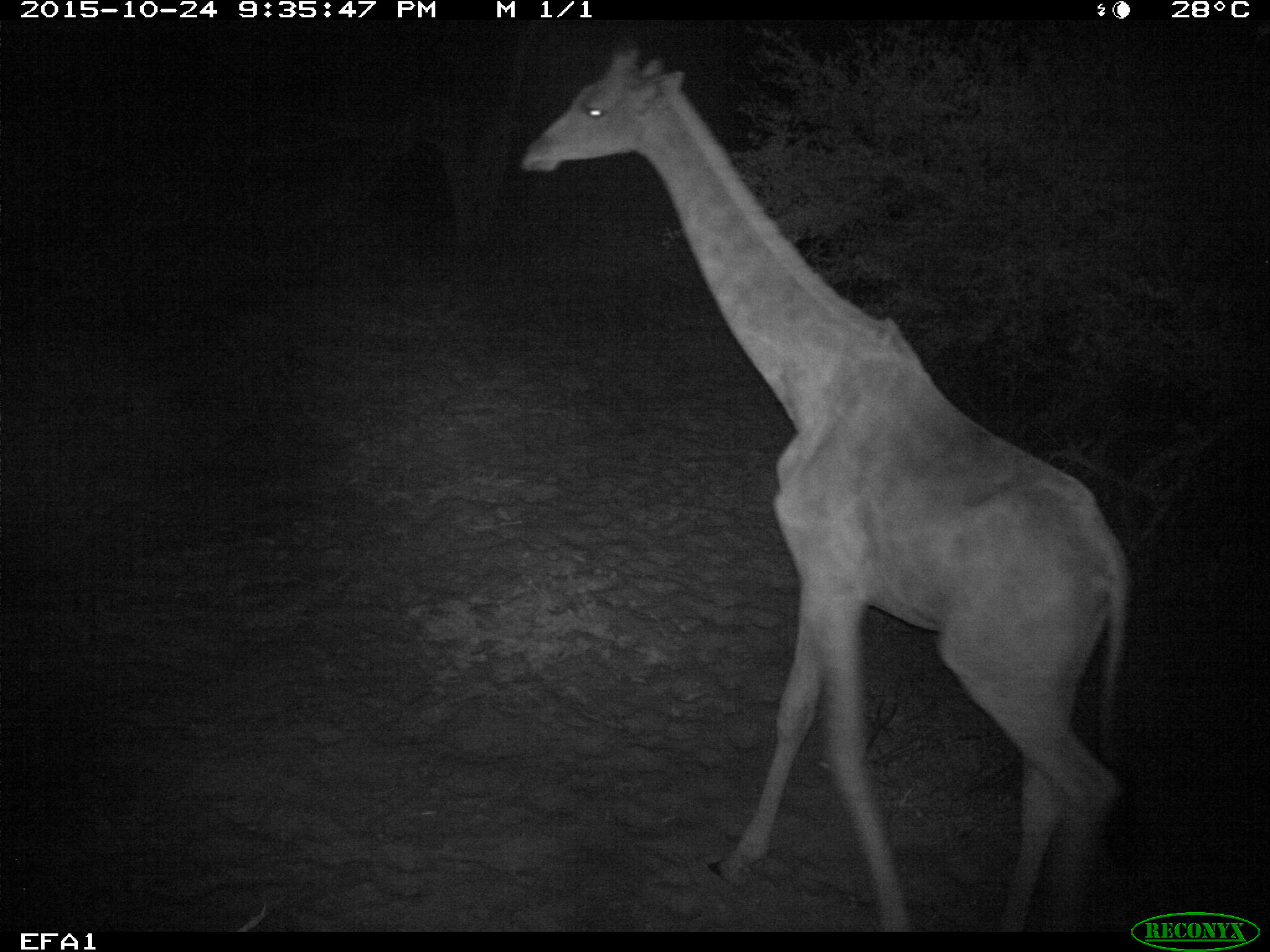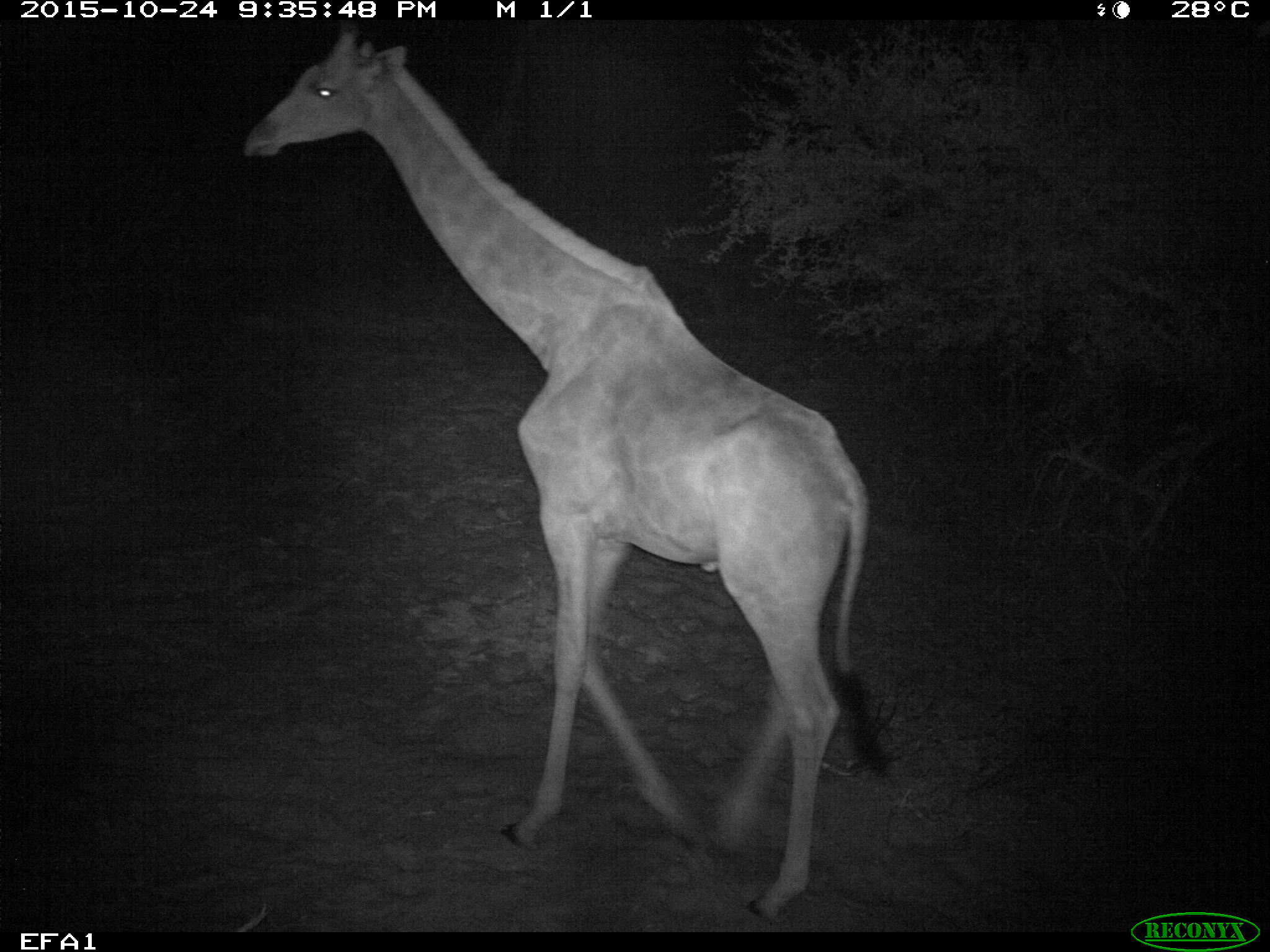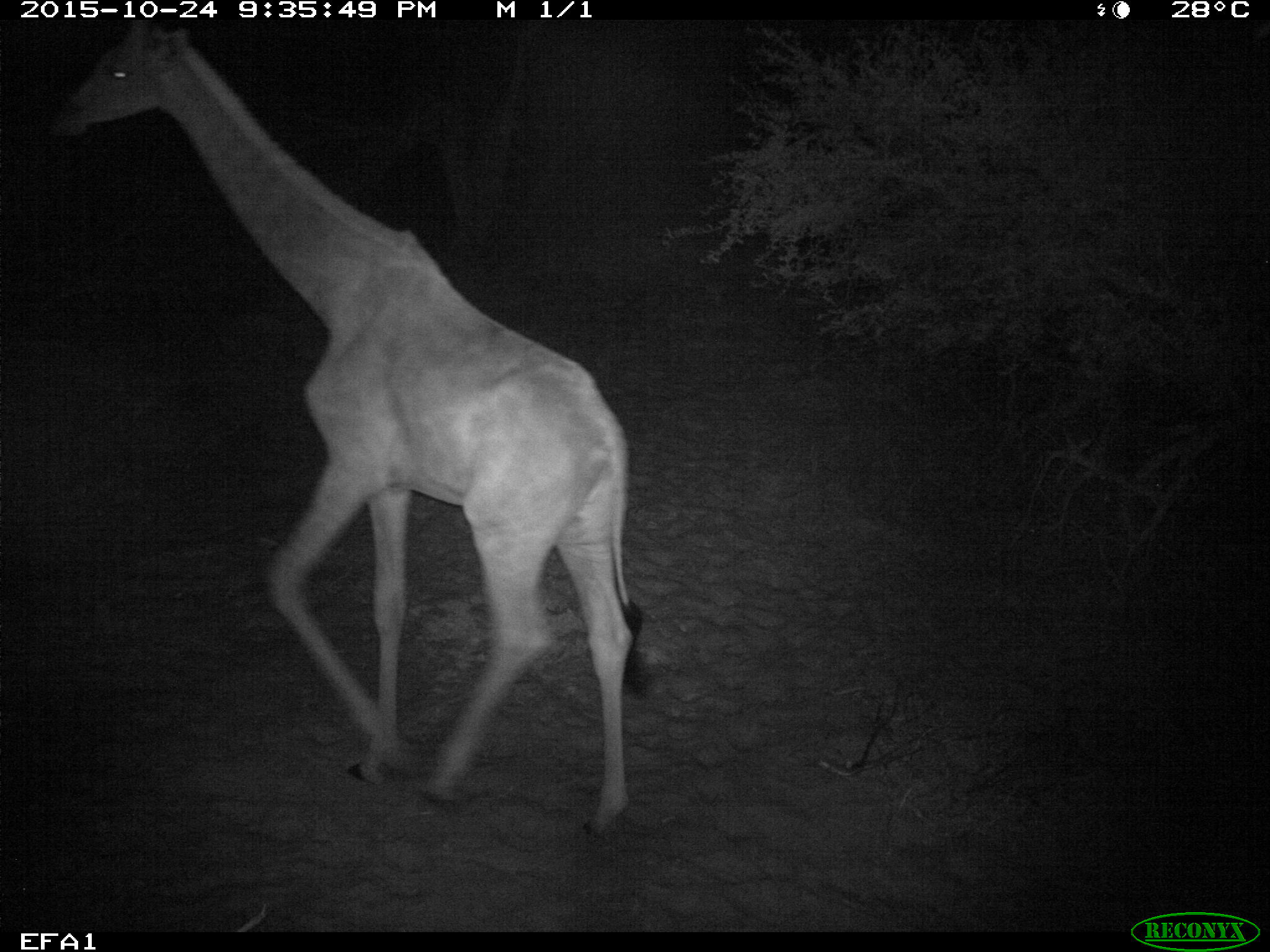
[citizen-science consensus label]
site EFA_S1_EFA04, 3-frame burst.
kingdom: Animalia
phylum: Chordata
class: Mammalia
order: Artiodactyla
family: Giraffidae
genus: Giraffa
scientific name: Giraffa camelopardalis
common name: giraffe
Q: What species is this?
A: Giraffe (Giraffa camelopardalis).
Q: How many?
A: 1.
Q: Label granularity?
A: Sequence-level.